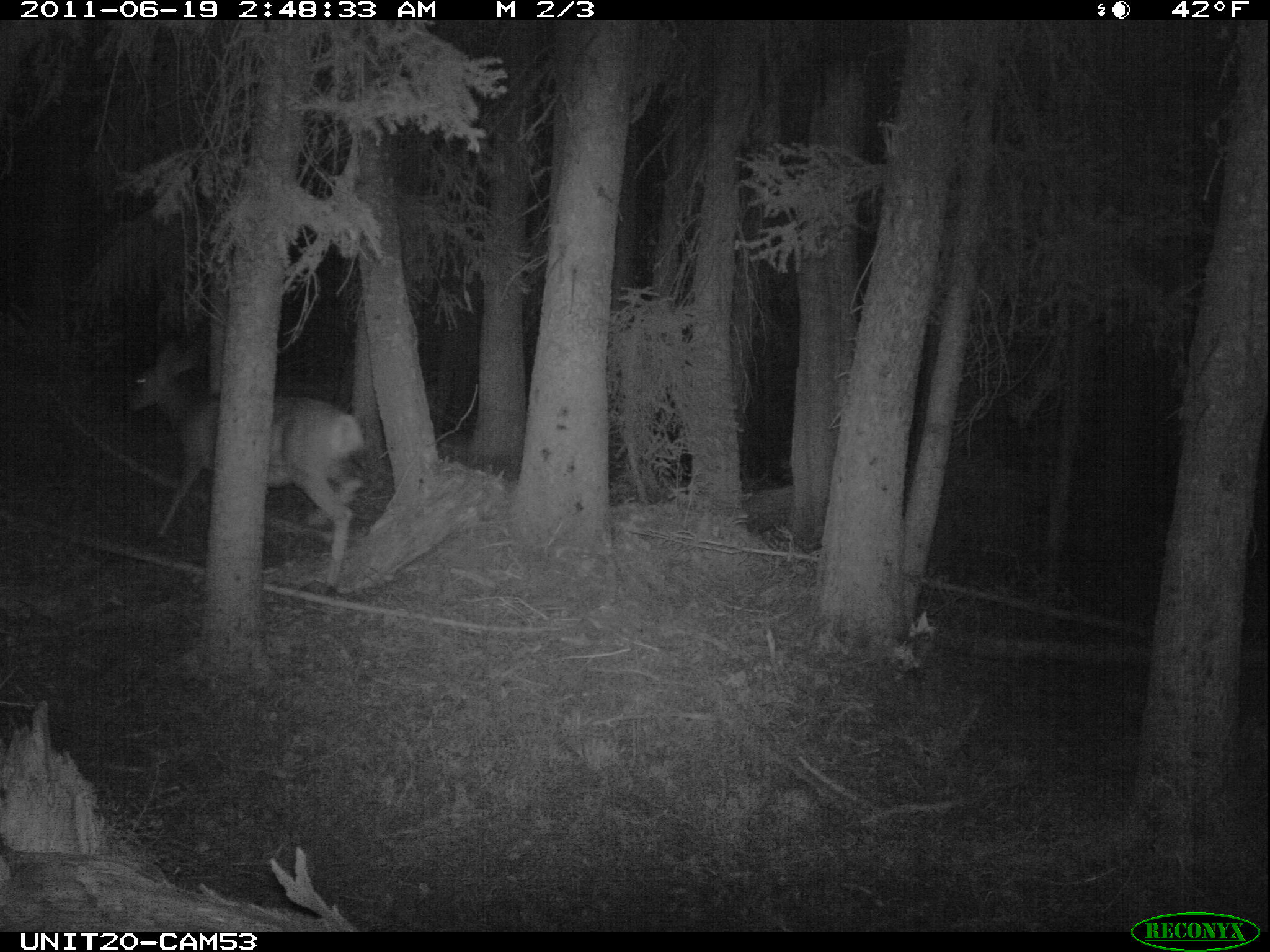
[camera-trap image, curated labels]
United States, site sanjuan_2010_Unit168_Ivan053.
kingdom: Animalia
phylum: Chordata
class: Mammalia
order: Artiodactyla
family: Cervidae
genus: Odocoileus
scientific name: Odocoileus hemionus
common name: mule deer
Odocoileus hemionus (mule deer).